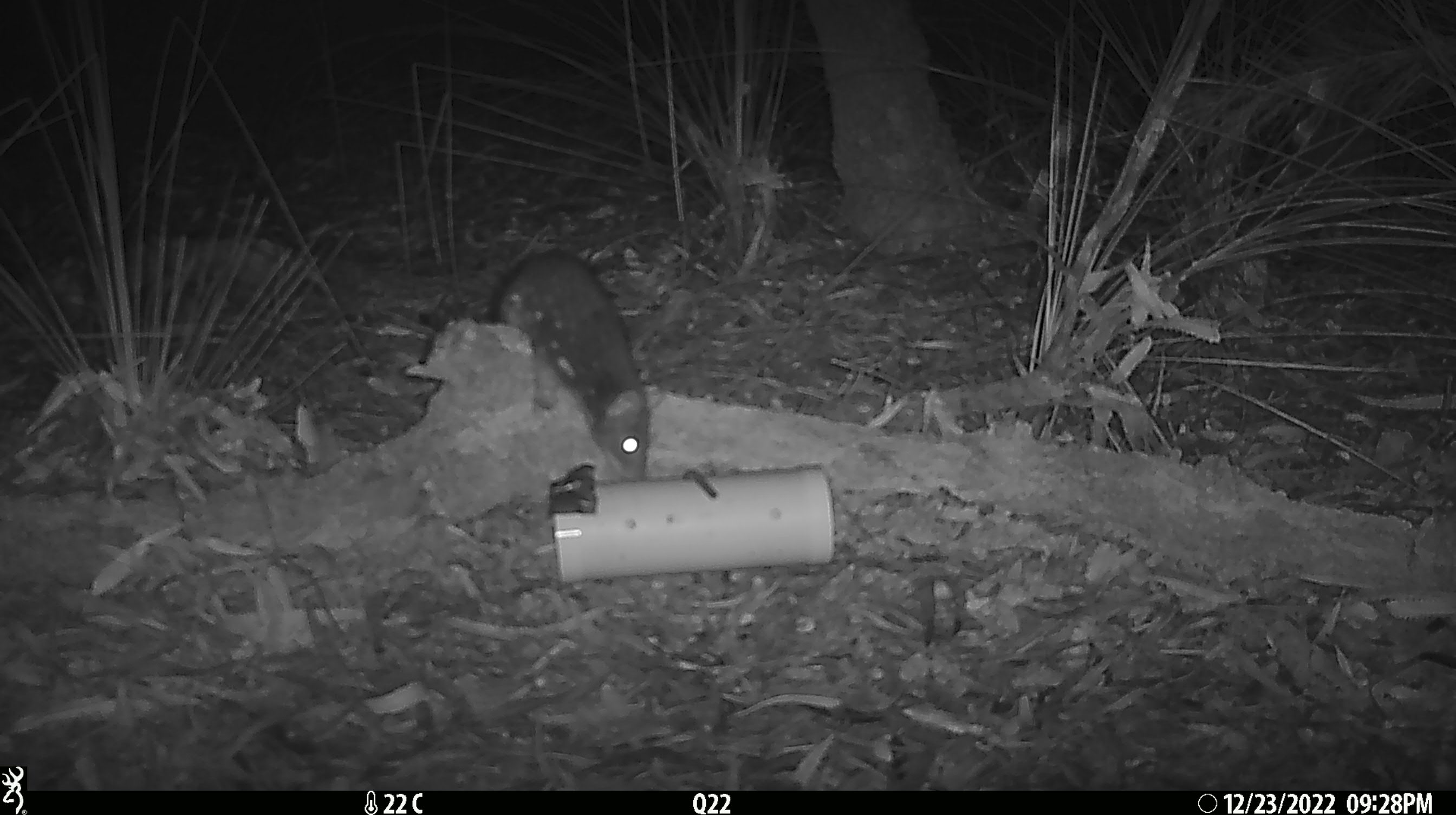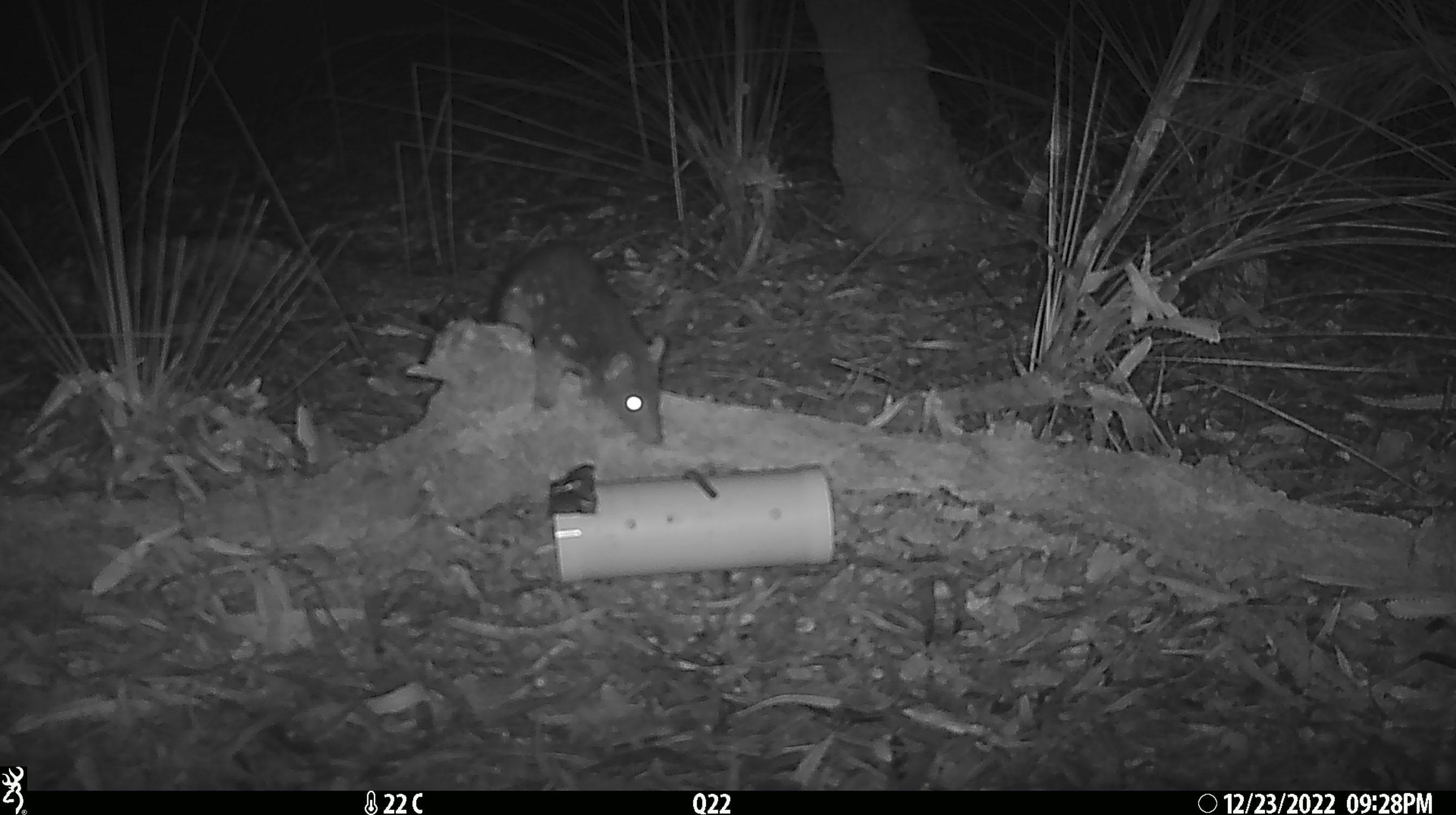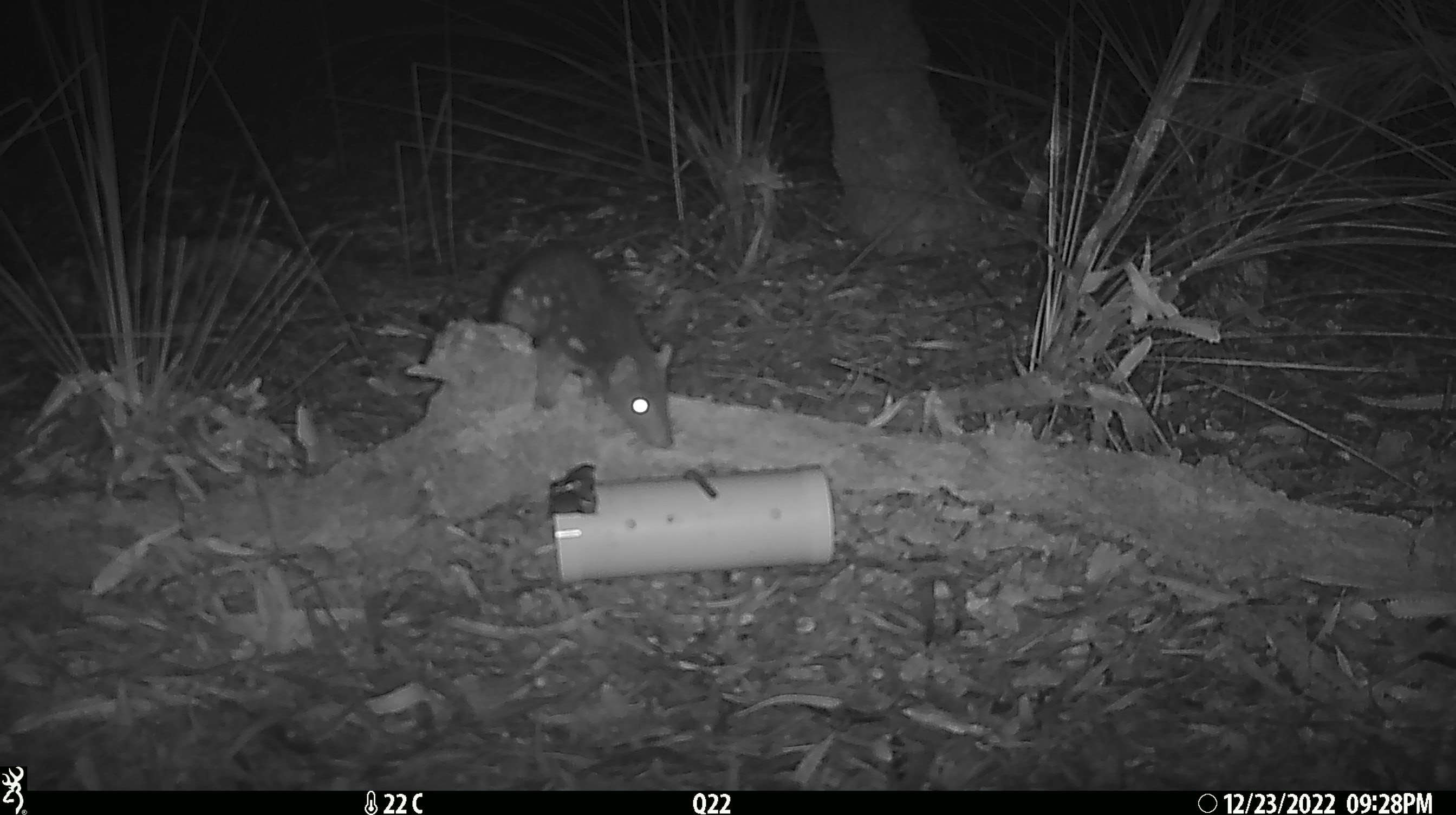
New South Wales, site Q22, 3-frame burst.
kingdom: Animalia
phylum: Chordata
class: Mammalia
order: Dasyuromorphia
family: Dasyuridae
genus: Dasyurus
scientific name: Dasyurus maculatus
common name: spotted-tailed quoll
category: quoll